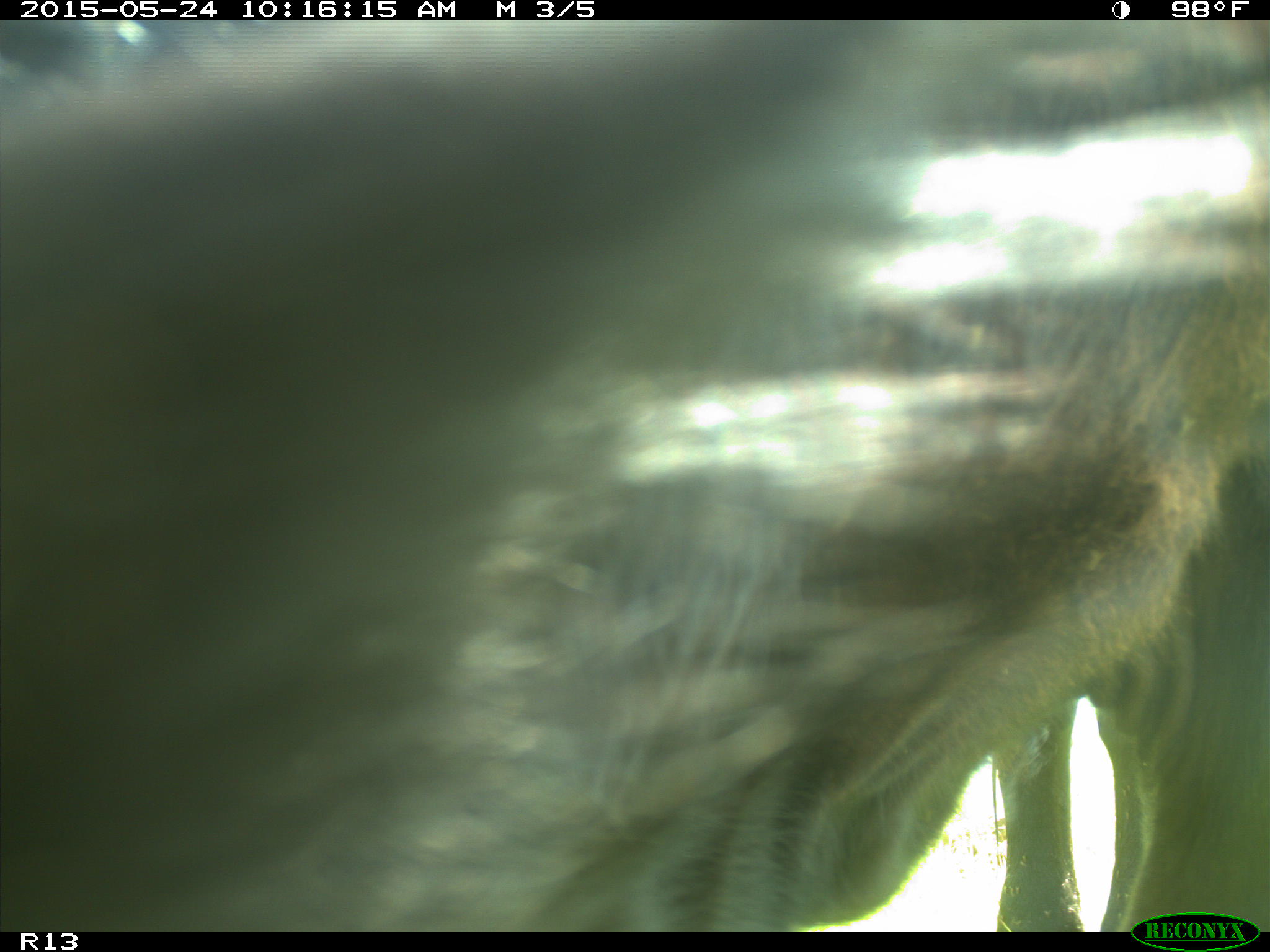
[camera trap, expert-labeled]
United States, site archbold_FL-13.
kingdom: Animalia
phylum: Chordata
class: Mammalia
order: Artiodactyla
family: Bovidae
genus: Bos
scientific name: Bos taurus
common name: domestic cow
Bos taurus (domestic cow).